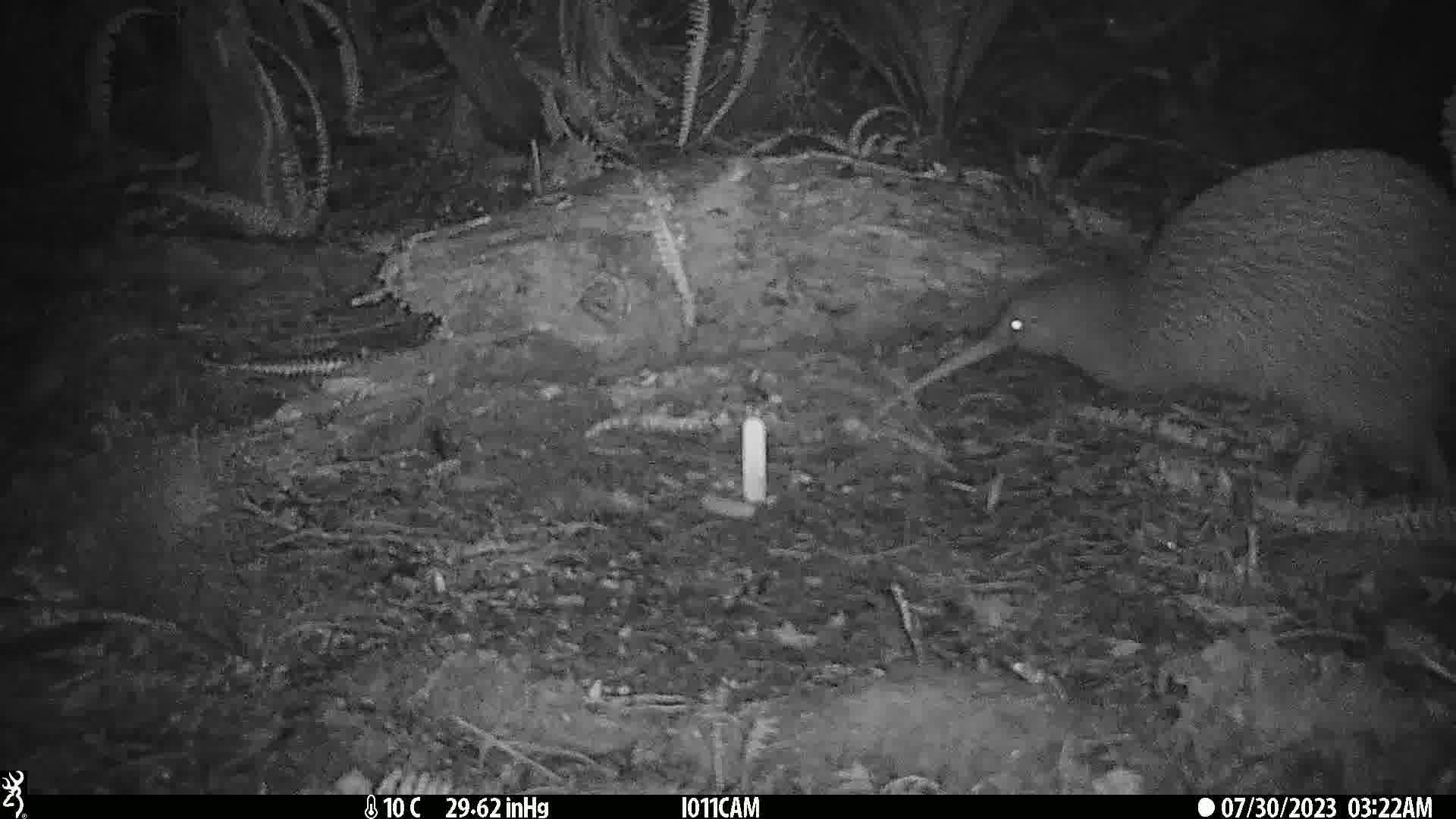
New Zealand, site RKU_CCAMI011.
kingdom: Animalia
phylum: Chordata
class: Aves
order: Apterygiformes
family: Apterygidae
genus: Apteryx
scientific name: Apteryx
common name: kiwi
Kiwi (Apteryx).